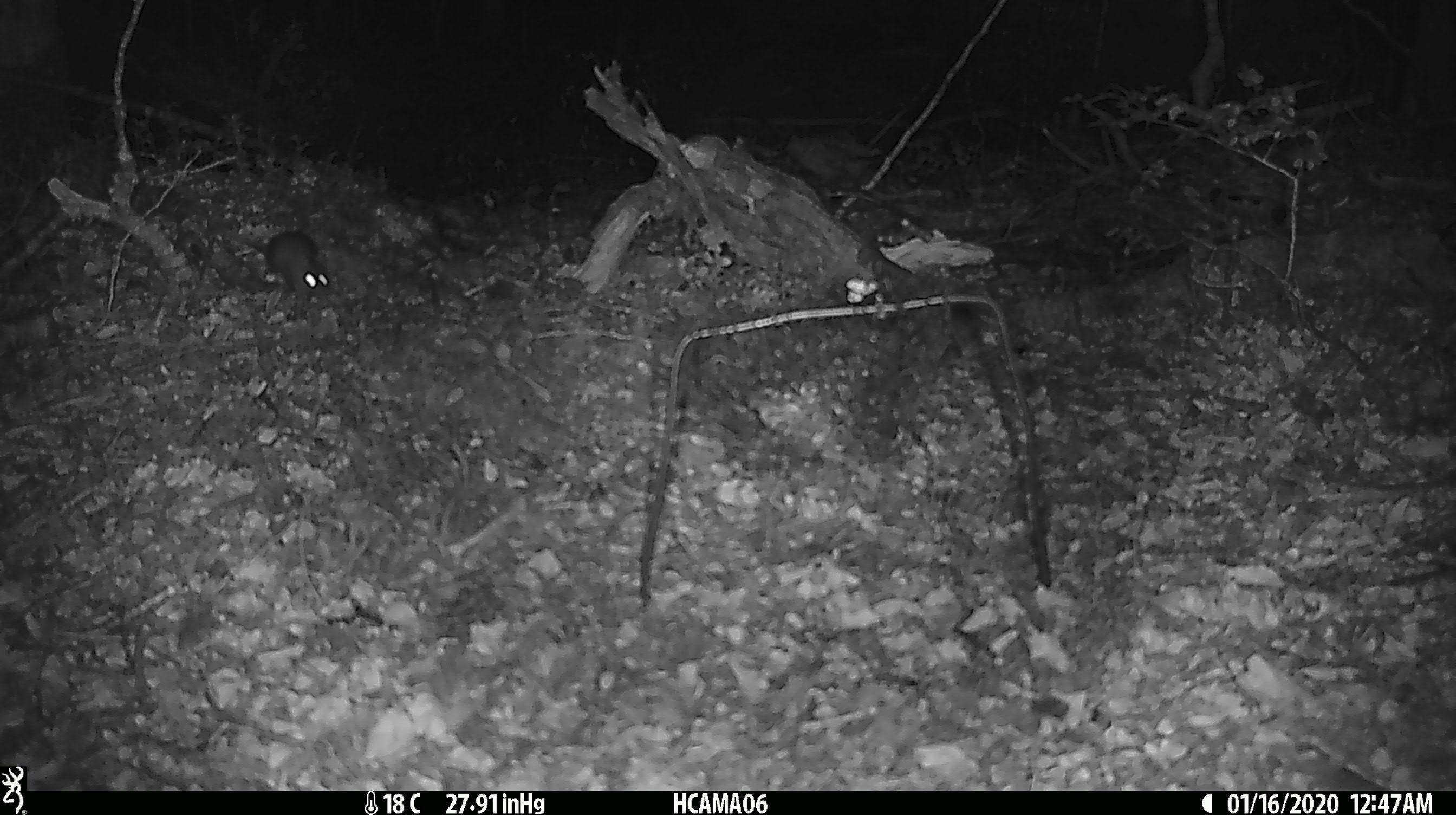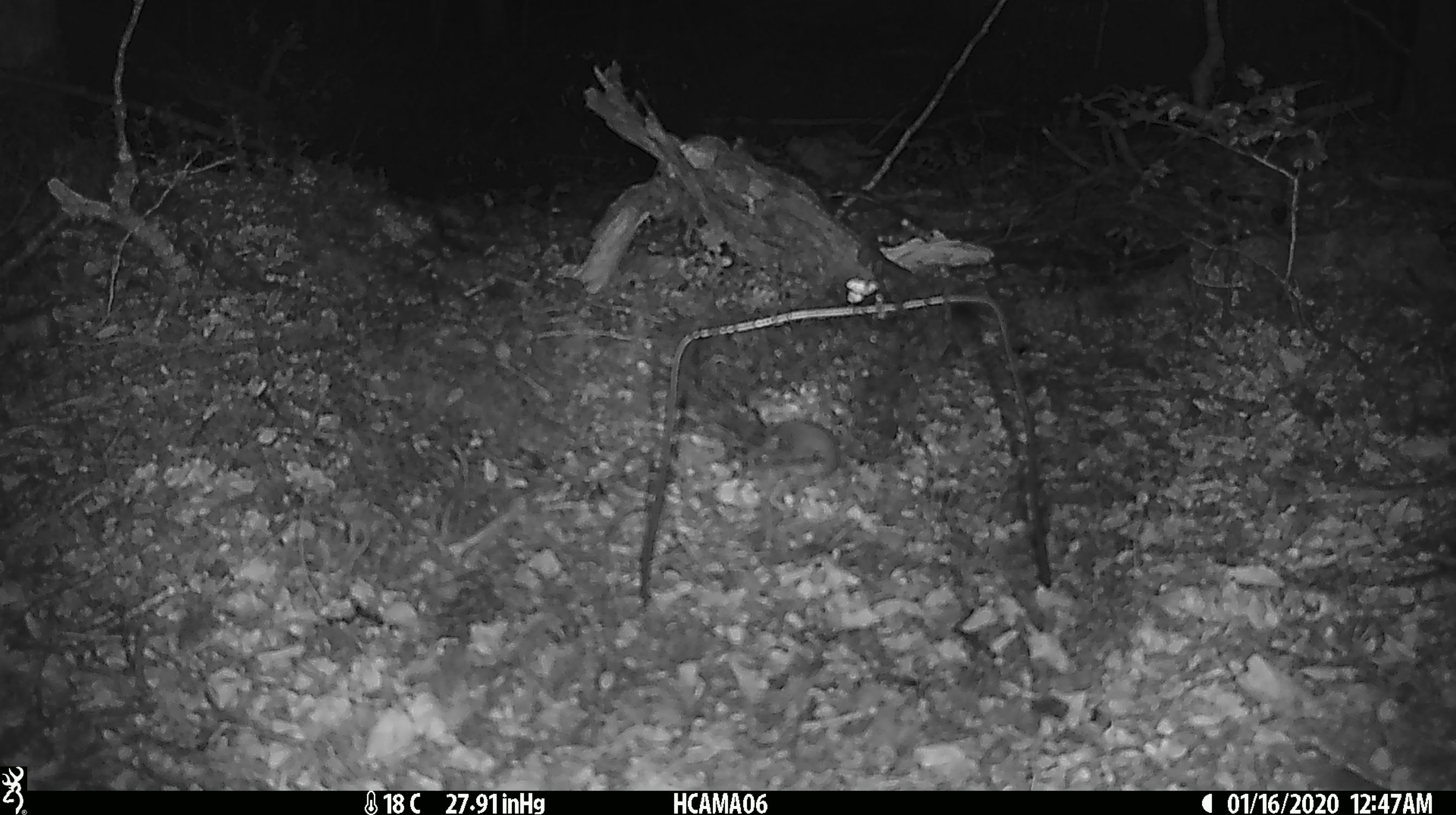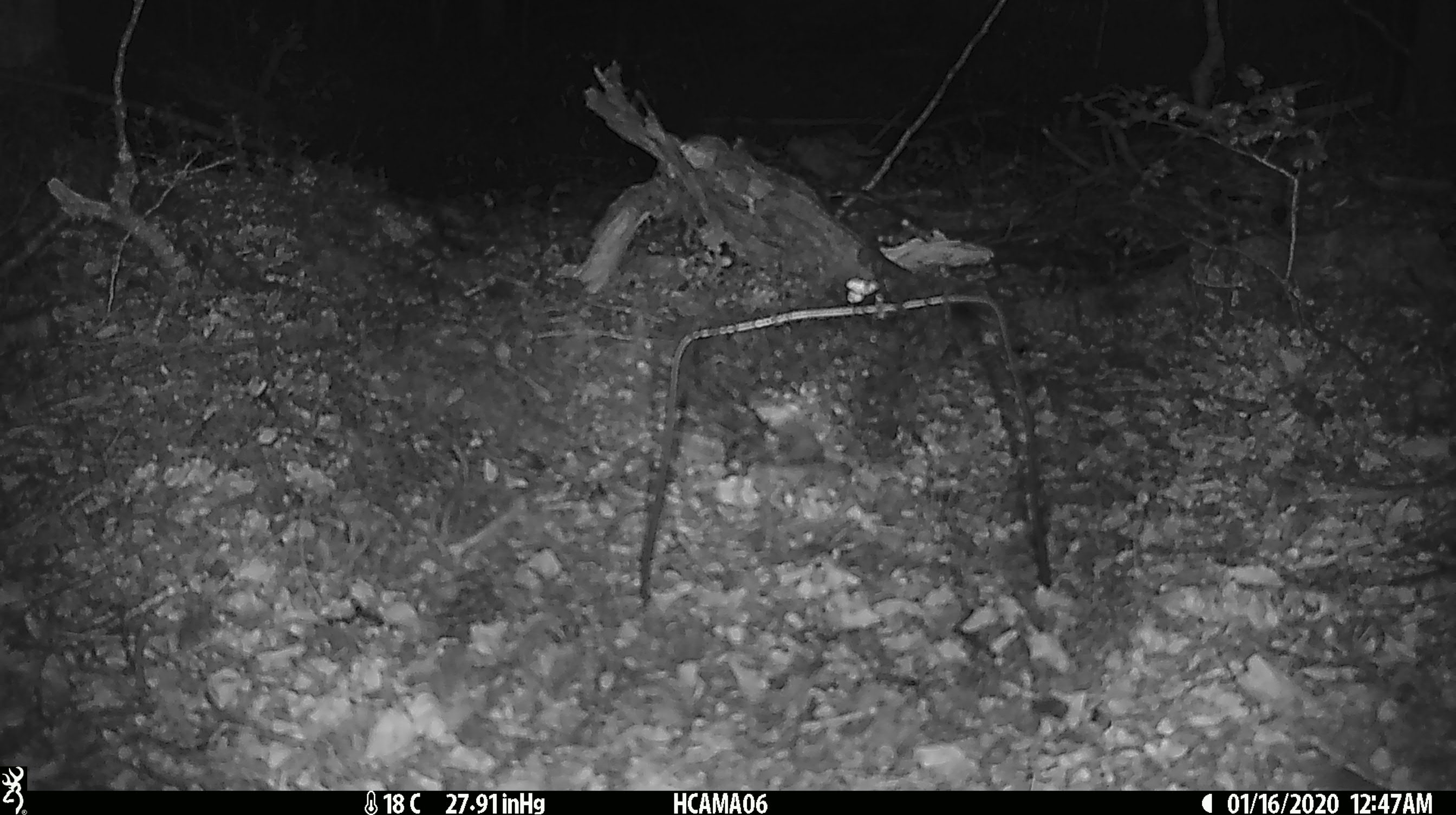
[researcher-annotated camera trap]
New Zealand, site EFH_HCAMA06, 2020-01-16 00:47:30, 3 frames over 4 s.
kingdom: Animalia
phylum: Chordata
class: Mammalia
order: Rodentia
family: Muridae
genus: Mus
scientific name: Mus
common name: mouse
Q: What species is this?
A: Mouse (Mus).